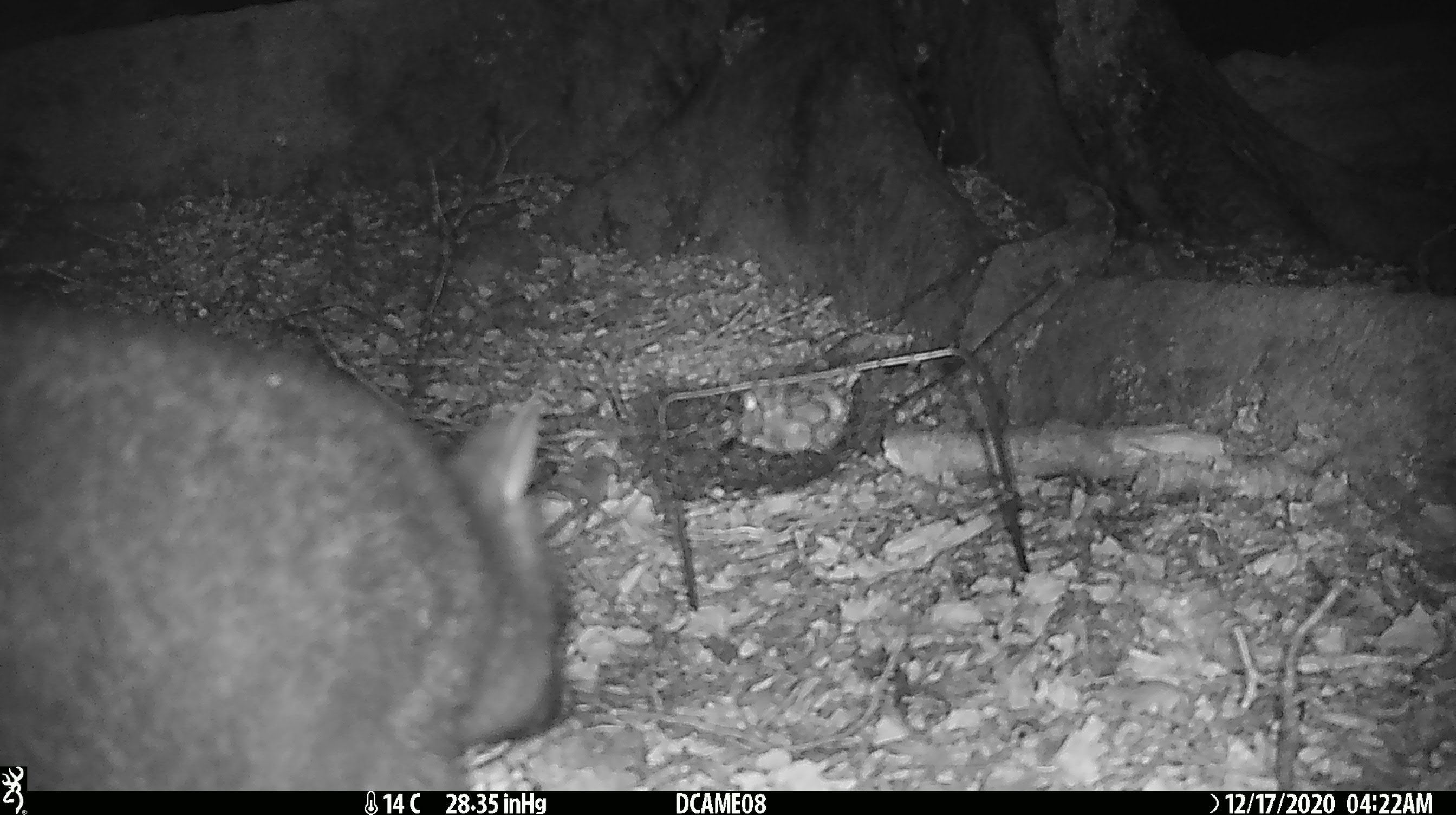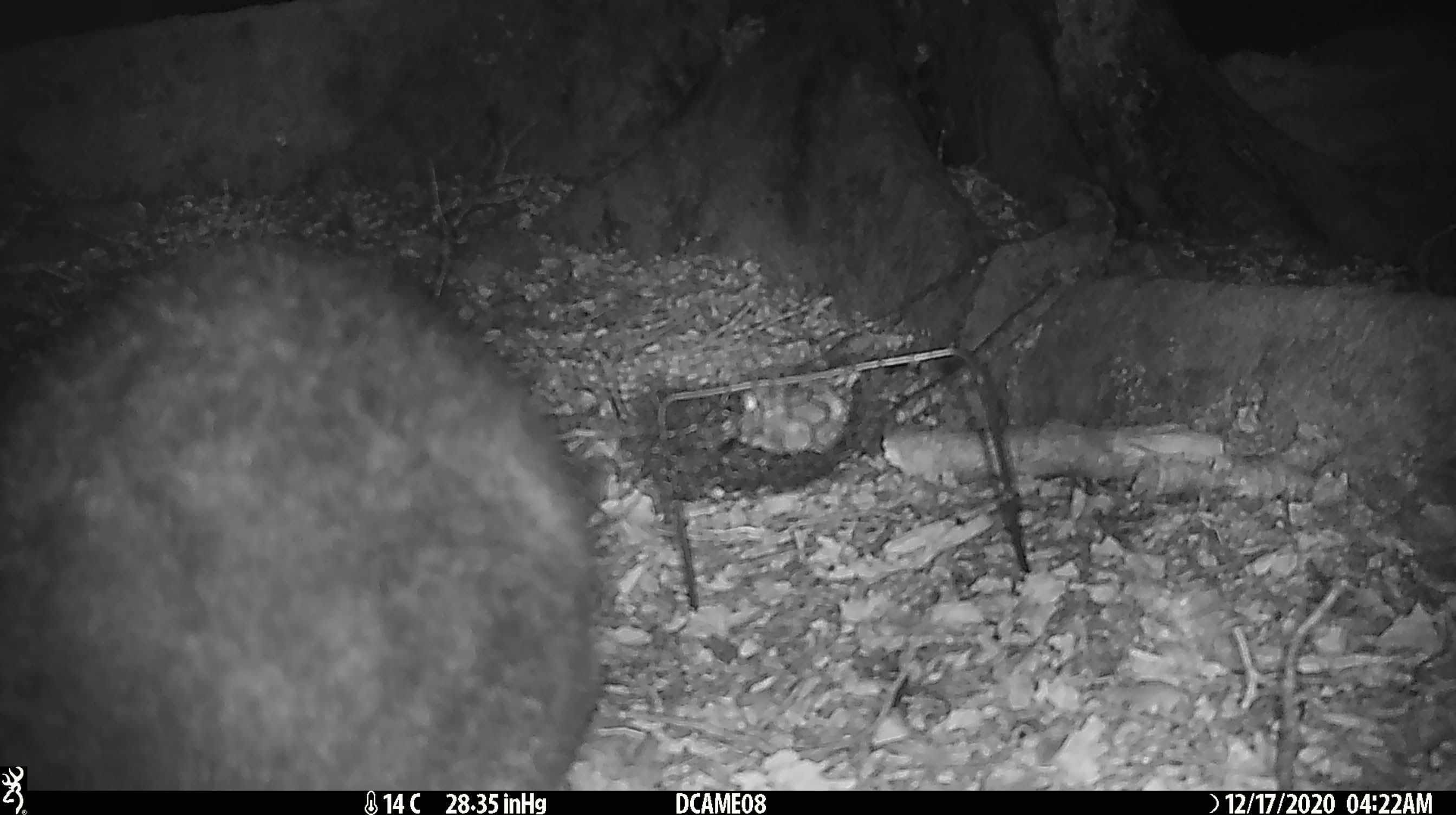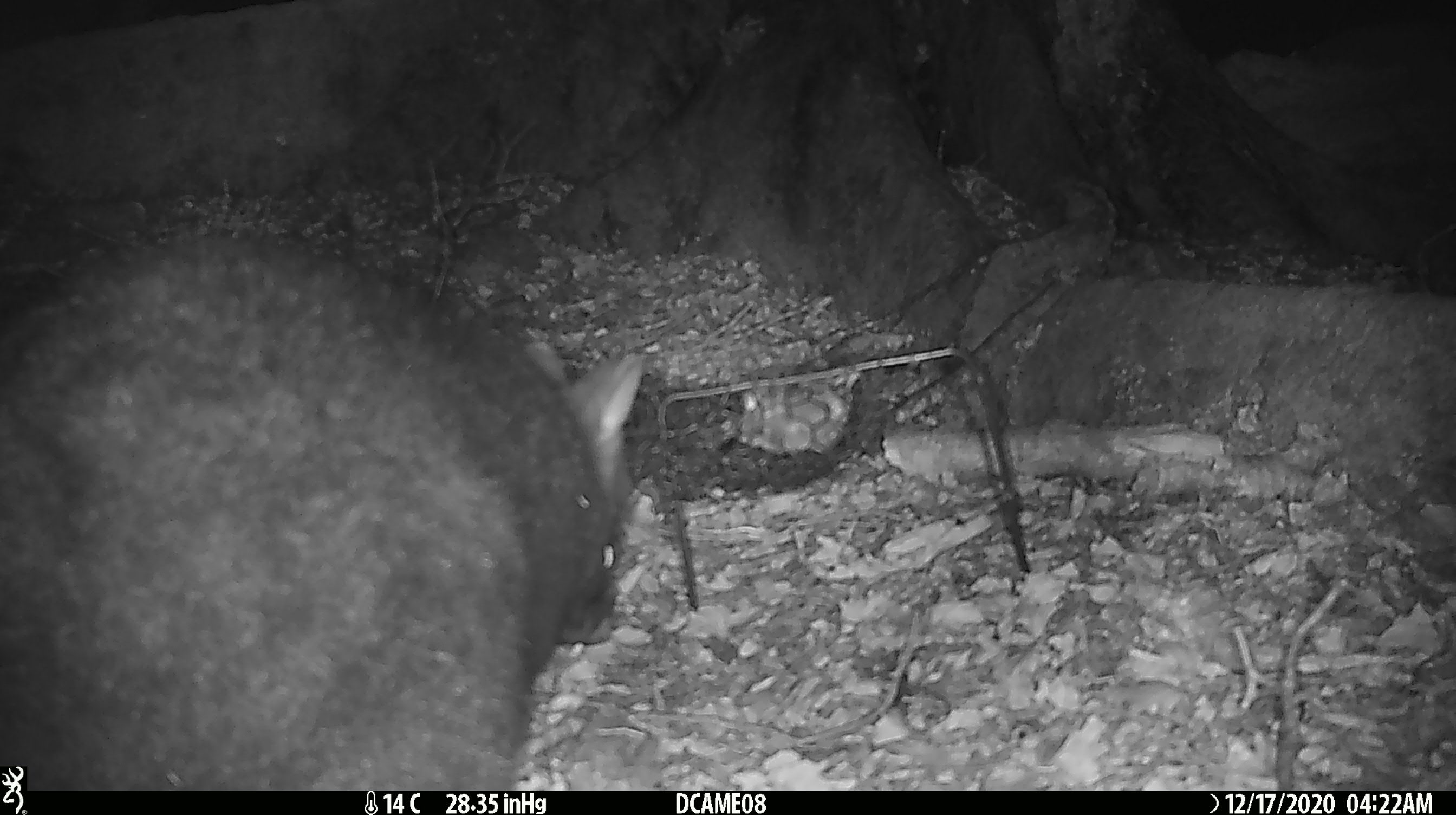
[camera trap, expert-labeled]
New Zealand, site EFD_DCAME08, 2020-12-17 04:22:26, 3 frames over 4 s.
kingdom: Animalia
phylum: Chordata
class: Mammalia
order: Diprotodontia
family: Phalangeridae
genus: Trichosurus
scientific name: Trichosurus vulpecula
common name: common brushtail possum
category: possum